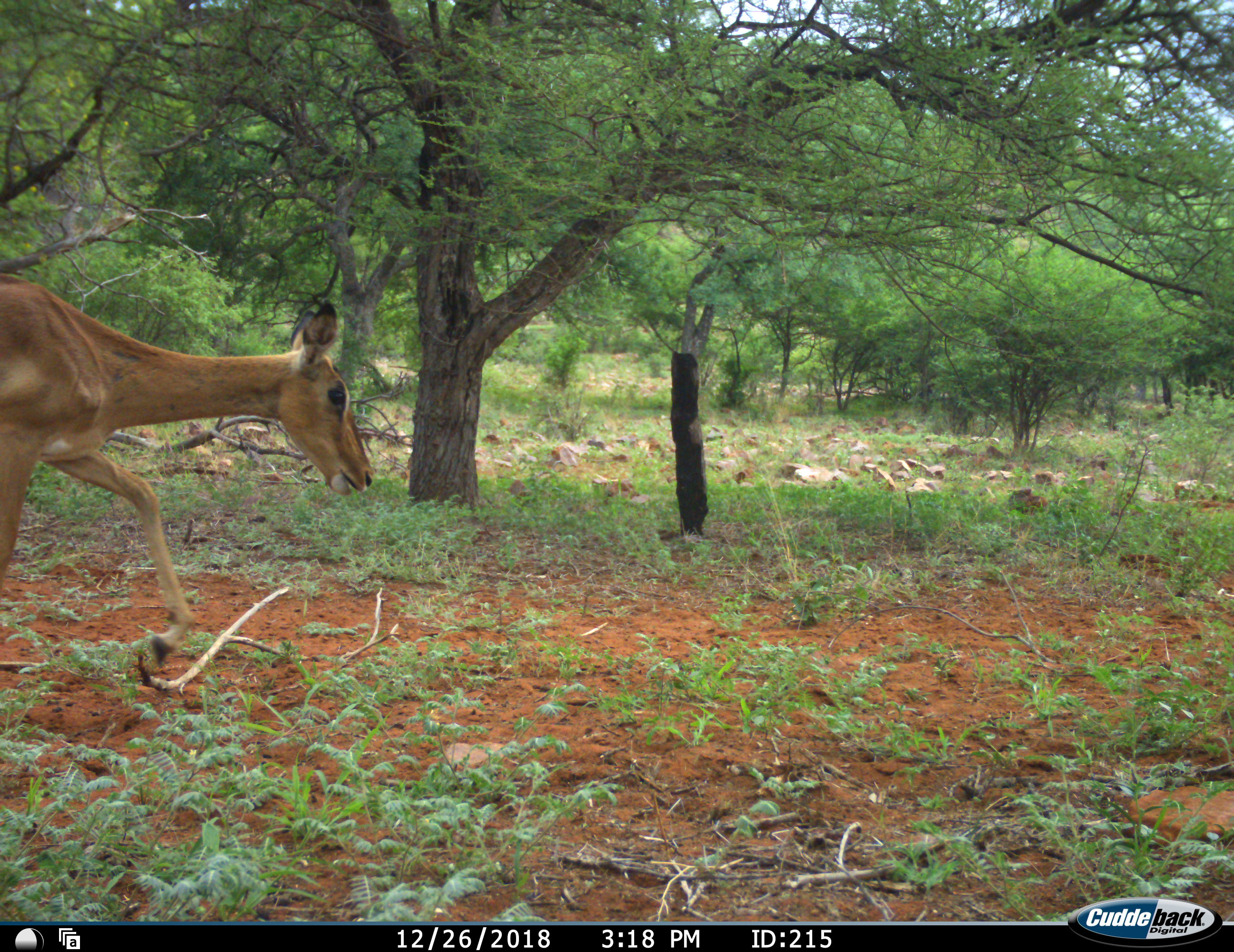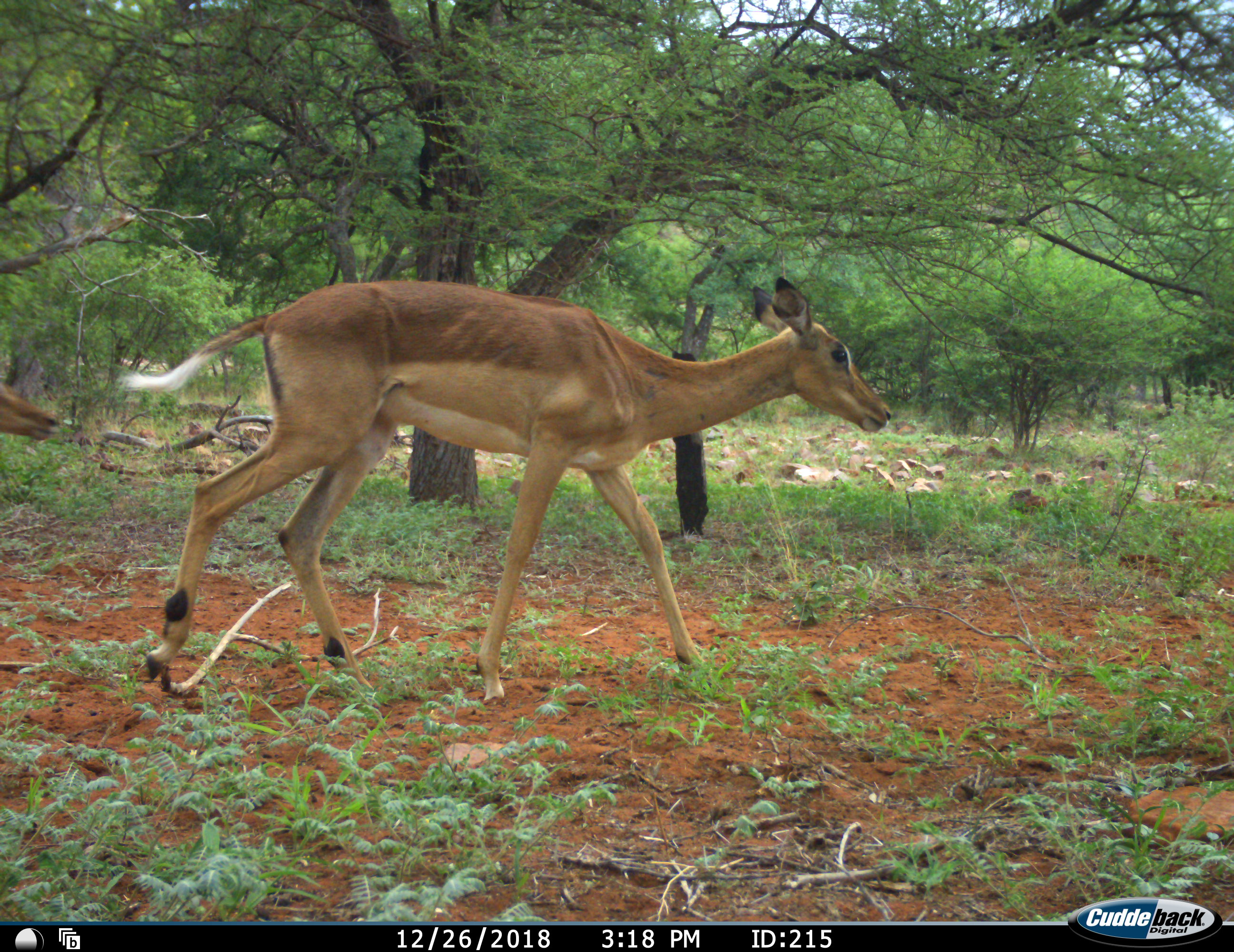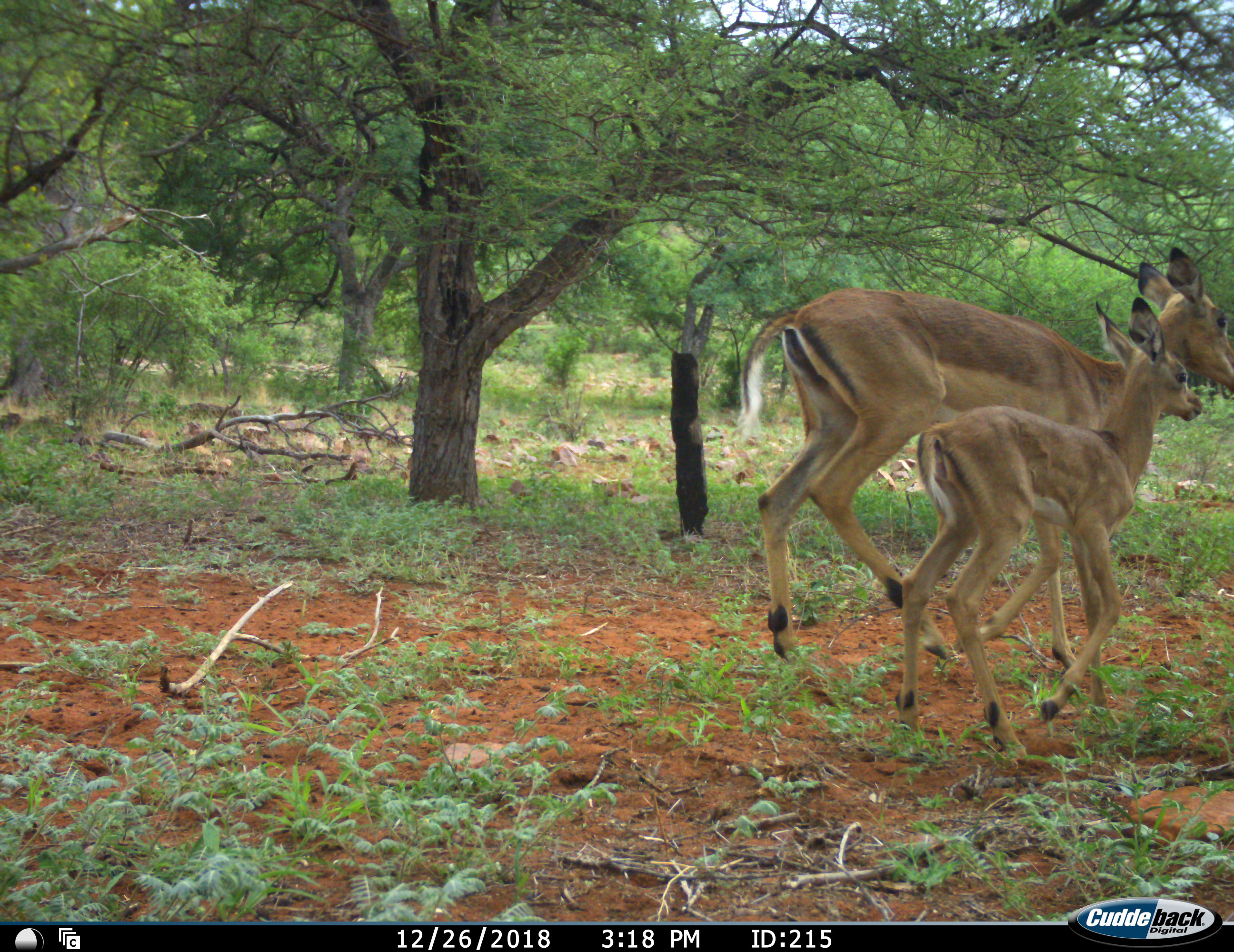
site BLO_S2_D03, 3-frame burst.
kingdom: Animalia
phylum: Chordata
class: Mammalia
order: Artiodactyla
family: Bovidae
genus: Aepyceros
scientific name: Aepyceros melampus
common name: impala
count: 2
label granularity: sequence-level